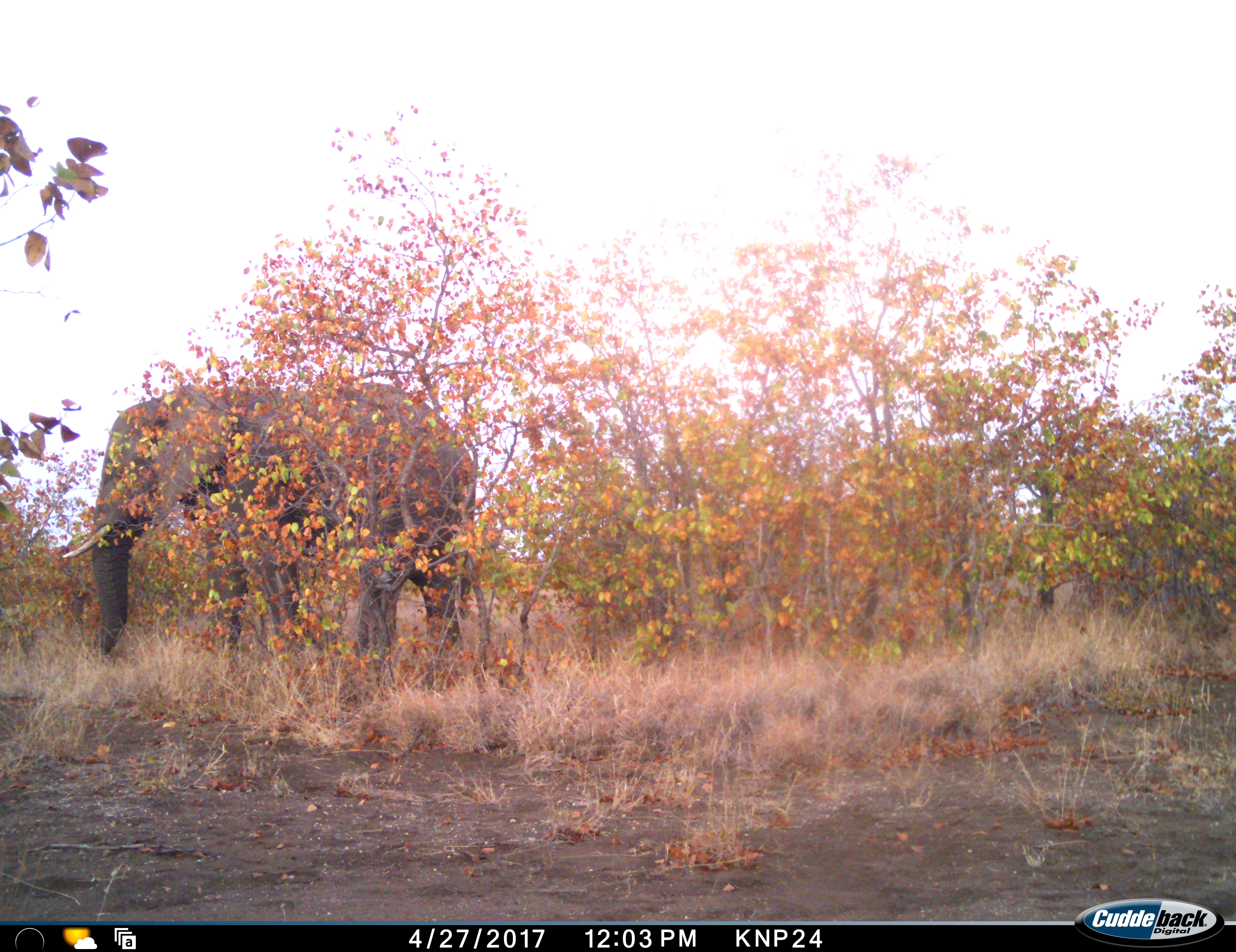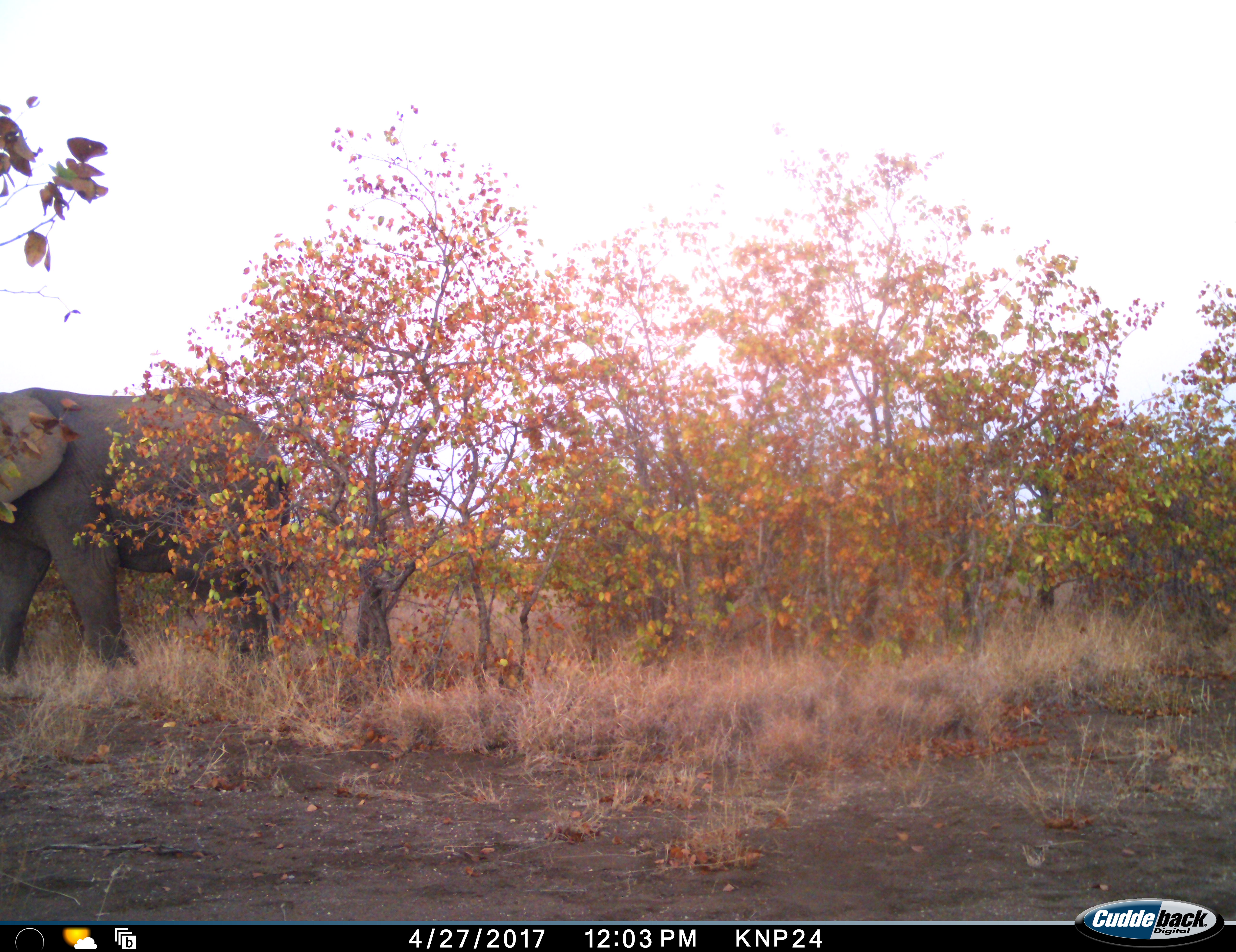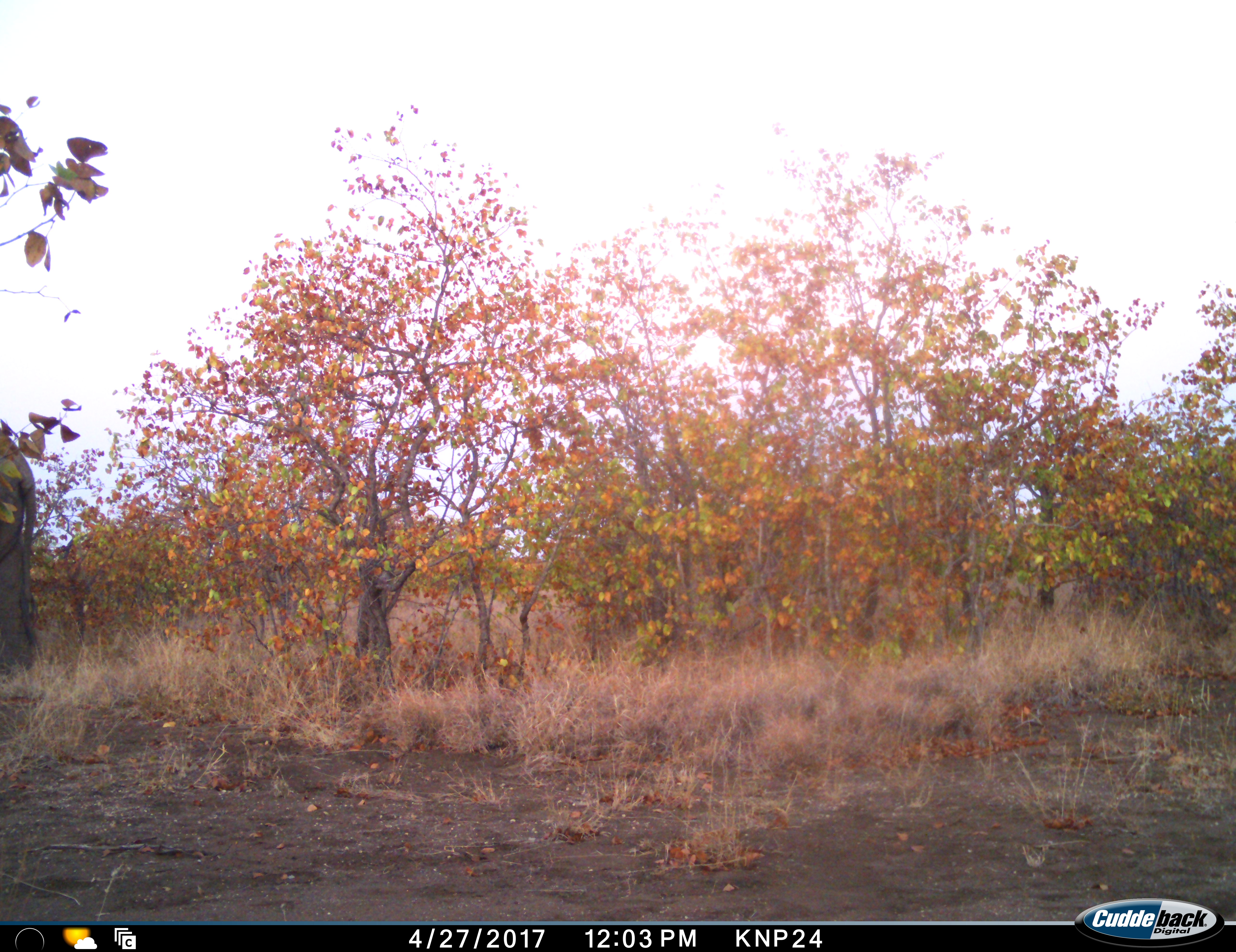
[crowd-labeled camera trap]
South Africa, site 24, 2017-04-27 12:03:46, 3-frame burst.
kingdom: Animalia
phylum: Chordata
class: Mammalia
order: Proboscidea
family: Elephantidae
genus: Loxodonta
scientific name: Loxodonta africana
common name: african bush elephant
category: elephant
Elephant (african bush elephant) (Loxodonta africana), count 1. Behavior (volunteer vote fractions): standing 0%, resting 0%, moving 100%, interacting 0%. Young present (vote fraction): 0%. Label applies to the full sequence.